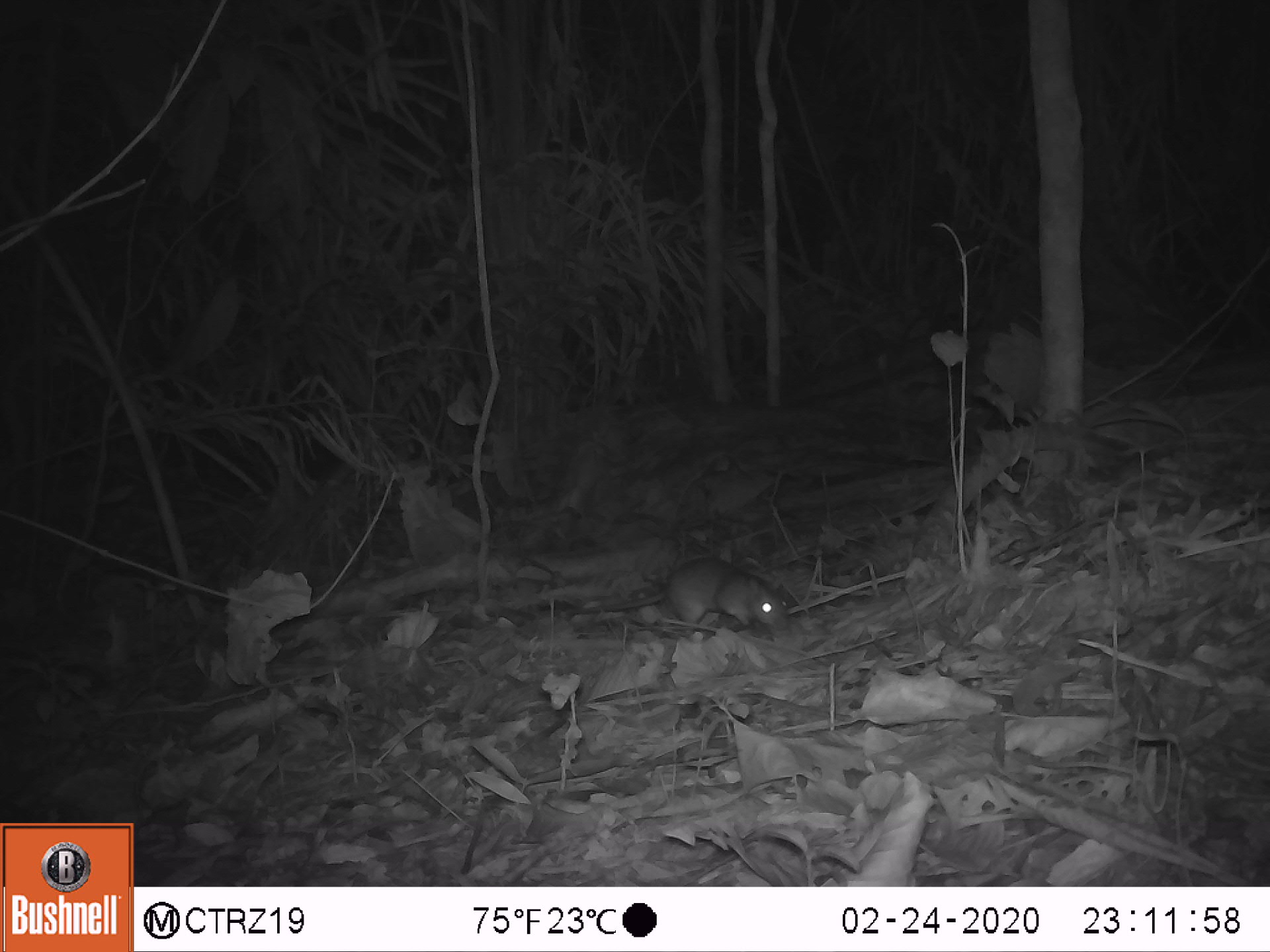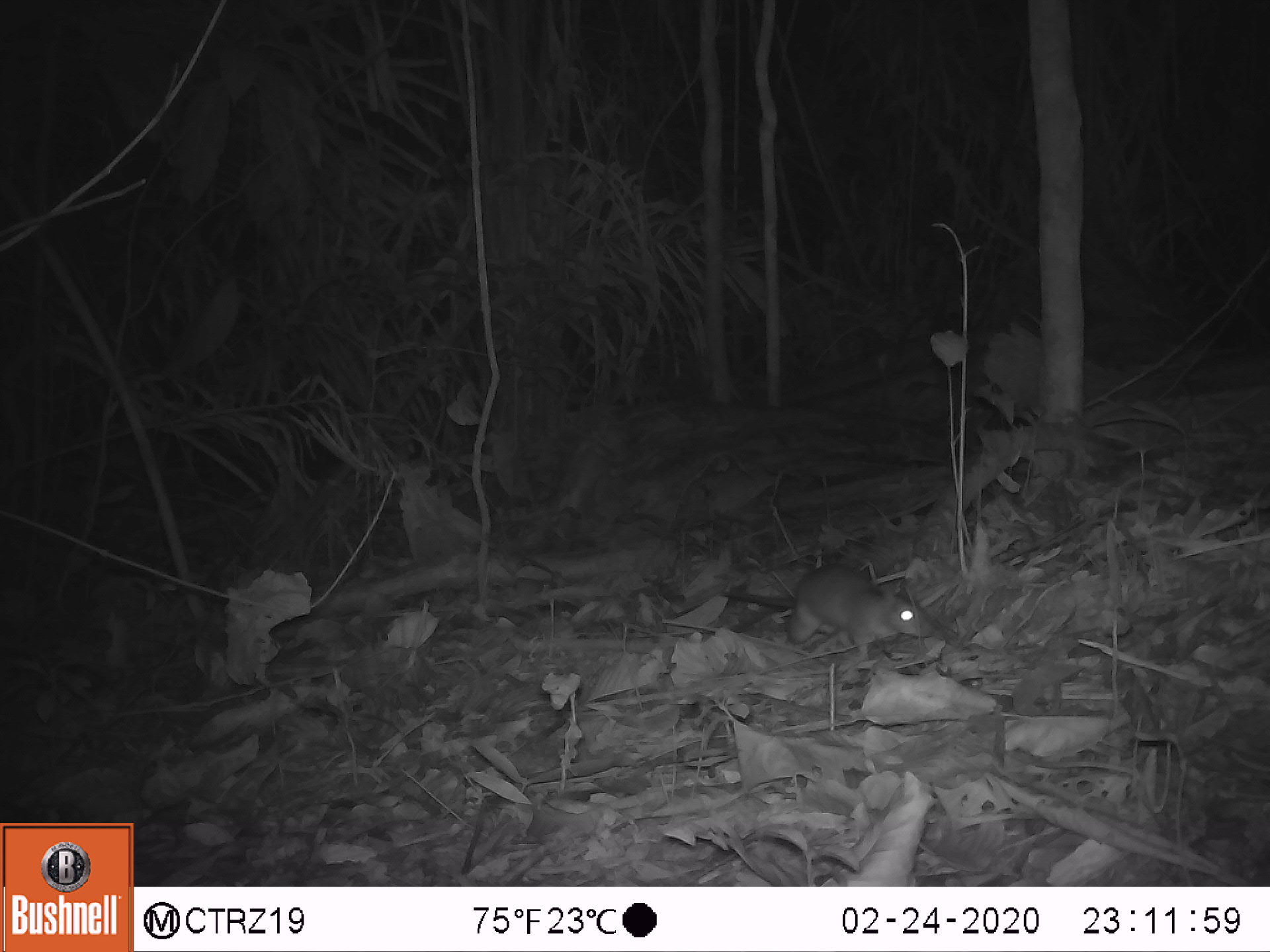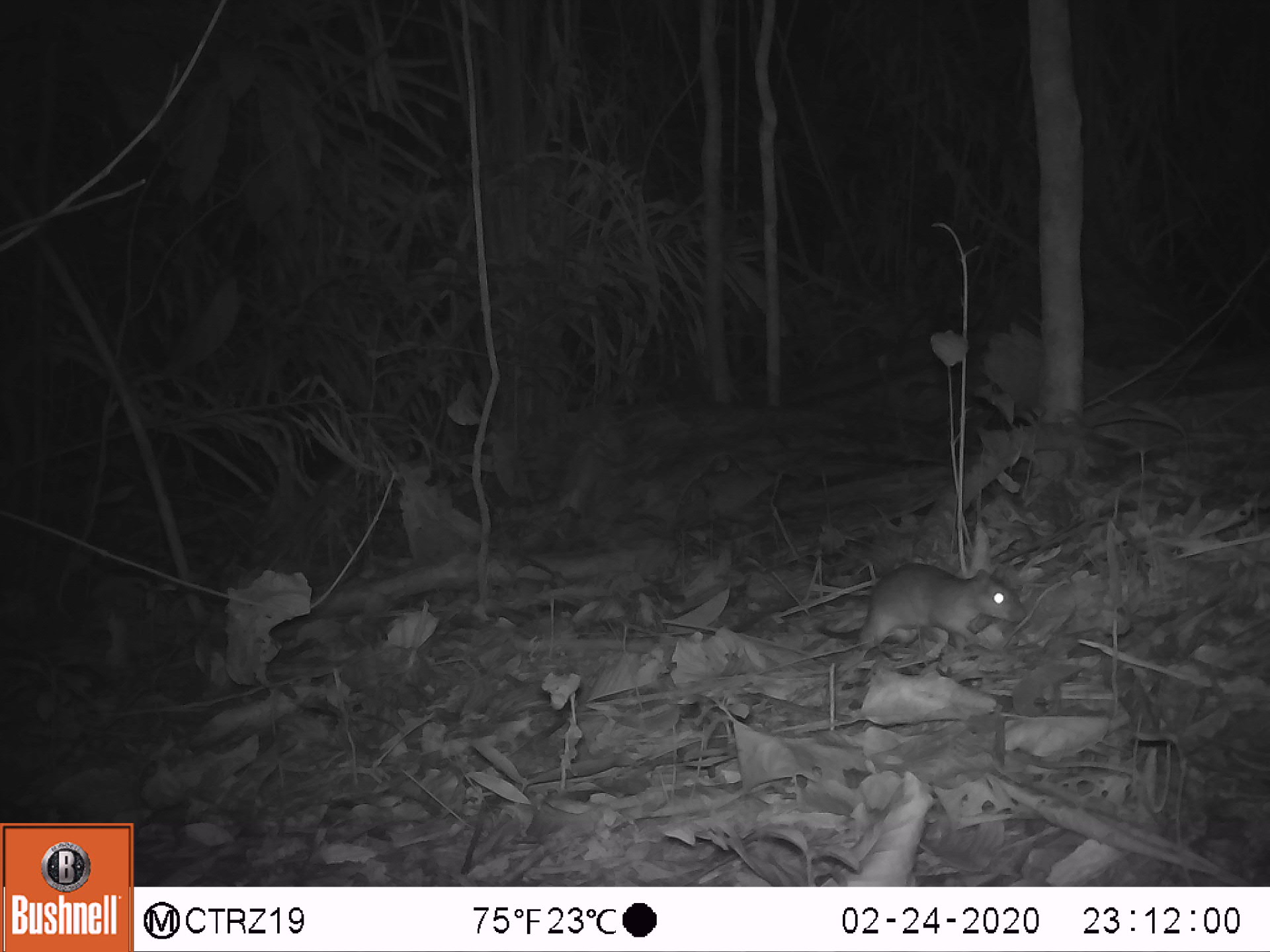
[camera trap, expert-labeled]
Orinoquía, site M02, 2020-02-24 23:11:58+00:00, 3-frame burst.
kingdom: Animalia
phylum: Chordata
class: Mammalia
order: Rodentia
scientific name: Rodentia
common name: rodent